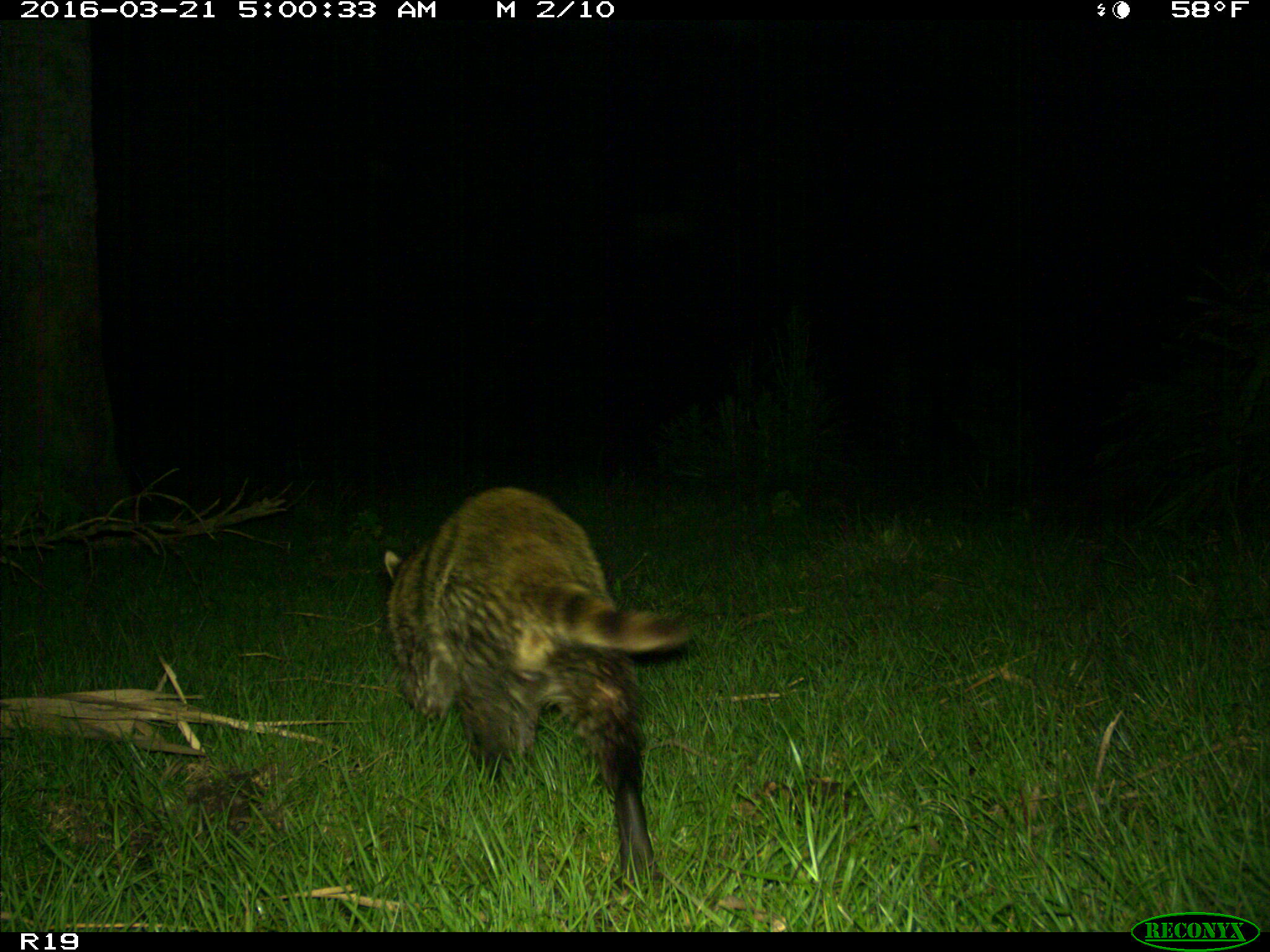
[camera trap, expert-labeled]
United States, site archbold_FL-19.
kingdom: Animalia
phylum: Chordata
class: Mammalia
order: Carnivora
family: Procyonidae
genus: Procyon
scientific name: Procyon lotor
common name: common raccoon